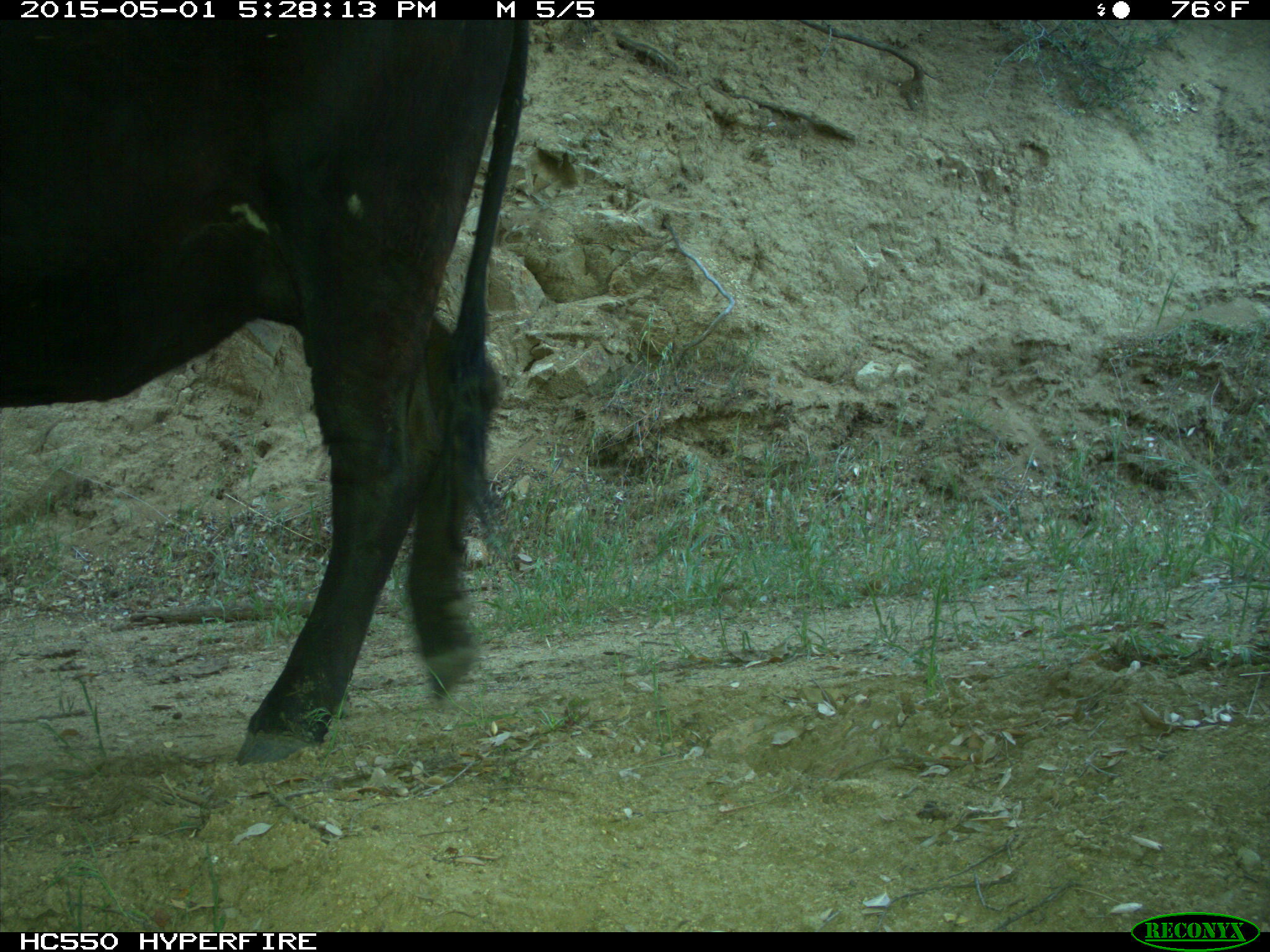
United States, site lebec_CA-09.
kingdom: Animalia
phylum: Chordata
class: Mammalia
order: Artiodactyla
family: Bovidae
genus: Bos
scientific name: Bos taurus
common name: domestic cow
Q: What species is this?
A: Bos taurus (domestic cow).